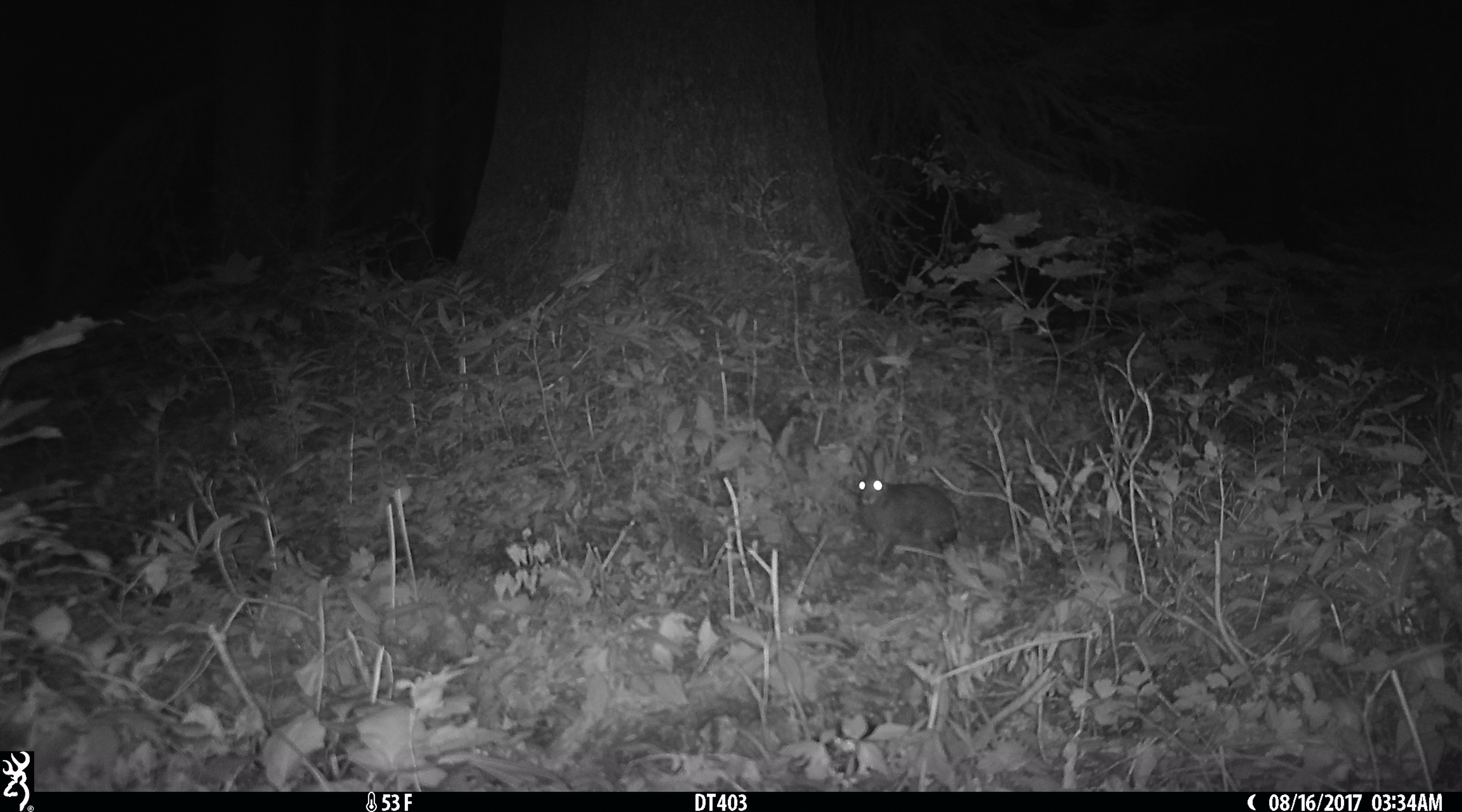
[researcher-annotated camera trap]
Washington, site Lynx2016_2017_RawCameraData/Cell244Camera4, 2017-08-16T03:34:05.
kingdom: Animalia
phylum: Chordata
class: Mammalia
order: Lagomorpha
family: Leporidae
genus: Lepus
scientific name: Lepus americanus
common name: snowshoe hare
Lepus americanus (snowshoe hare). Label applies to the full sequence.